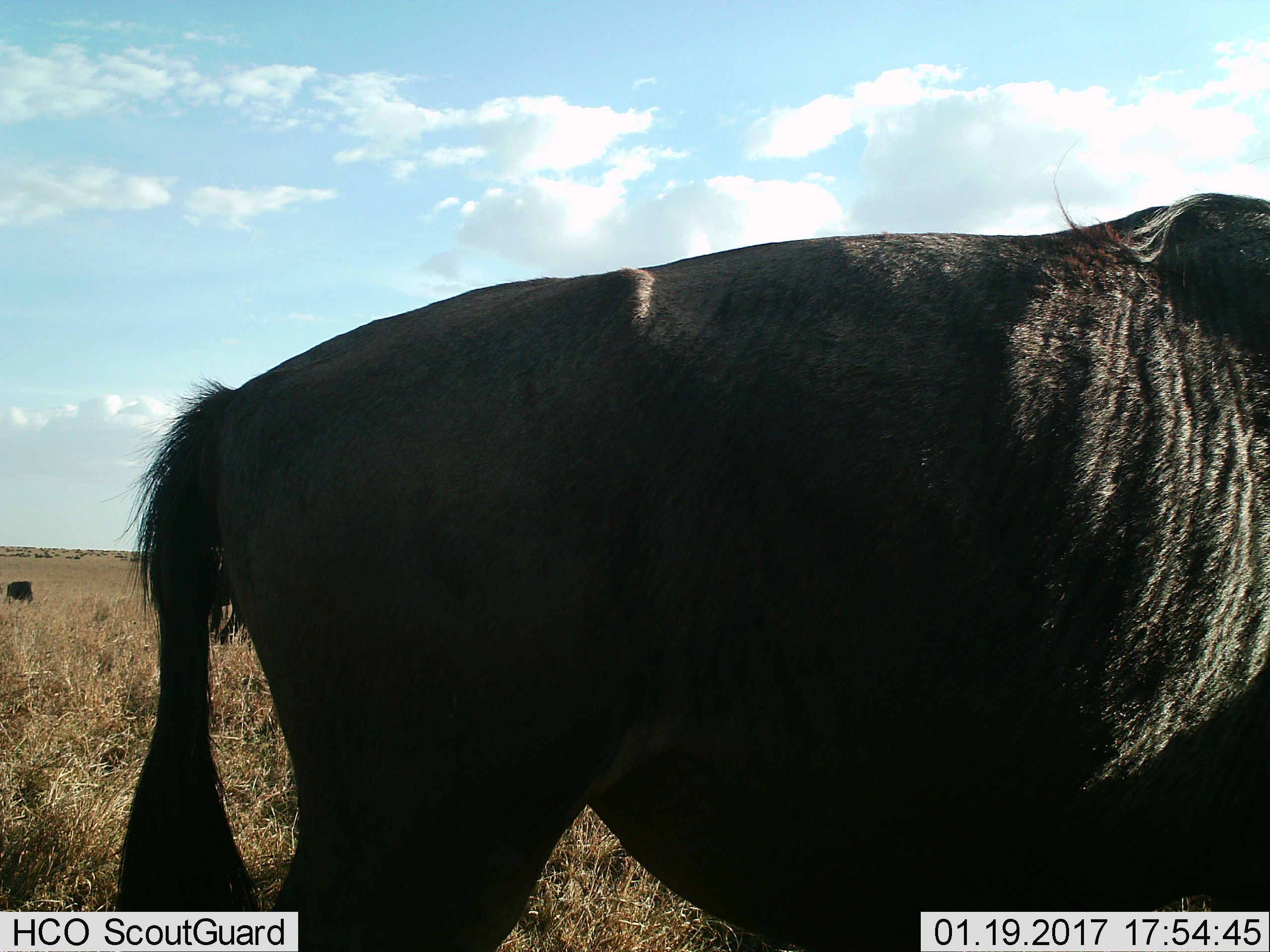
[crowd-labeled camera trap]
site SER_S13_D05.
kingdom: Animalia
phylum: Chordata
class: Mammalia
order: Artiodactyla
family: Bovidae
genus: Connochaetes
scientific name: Connochaetes taurinus taurinus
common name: blue wildebeest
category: wildebeestblue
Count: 1.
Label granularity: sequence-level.